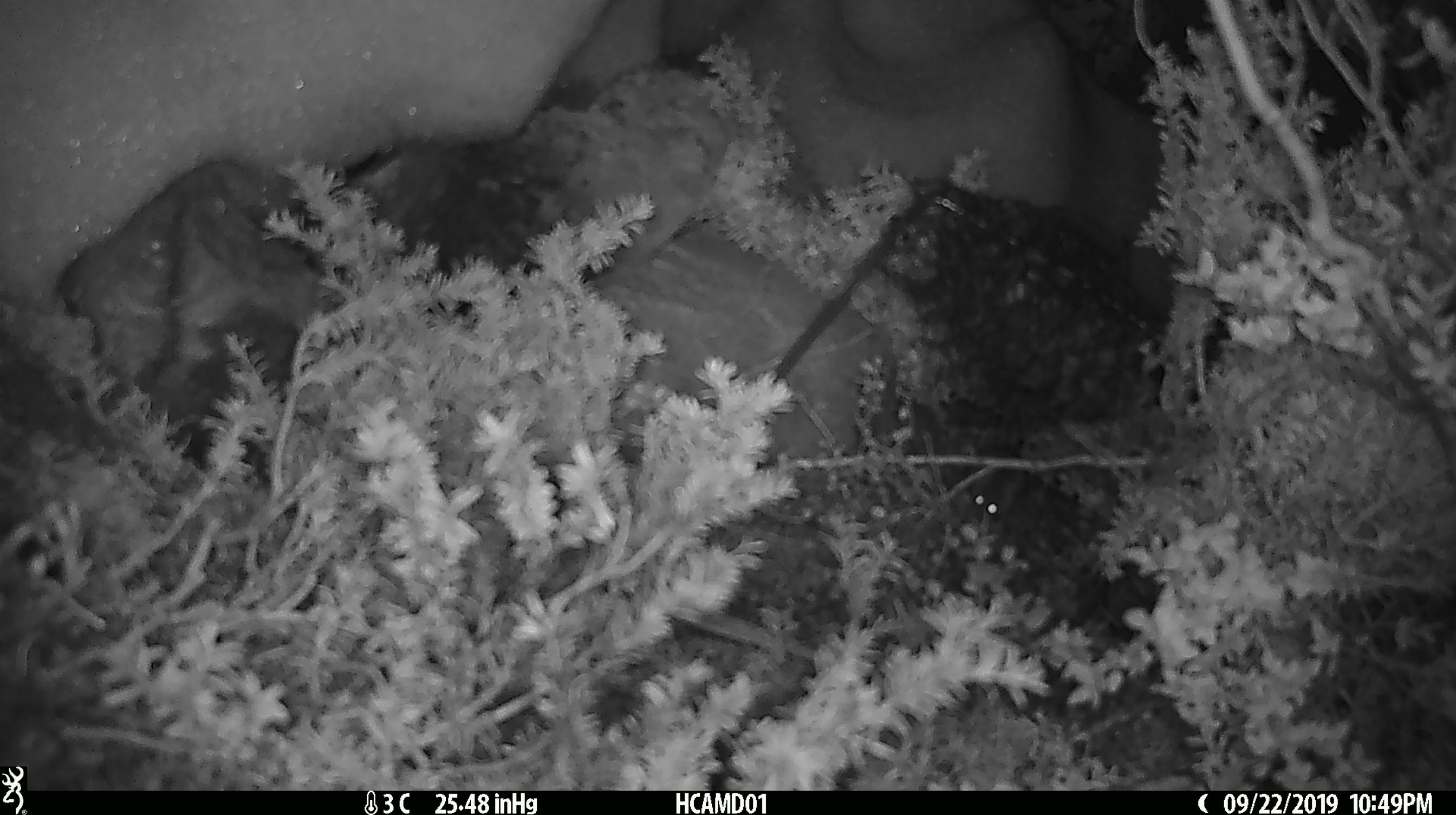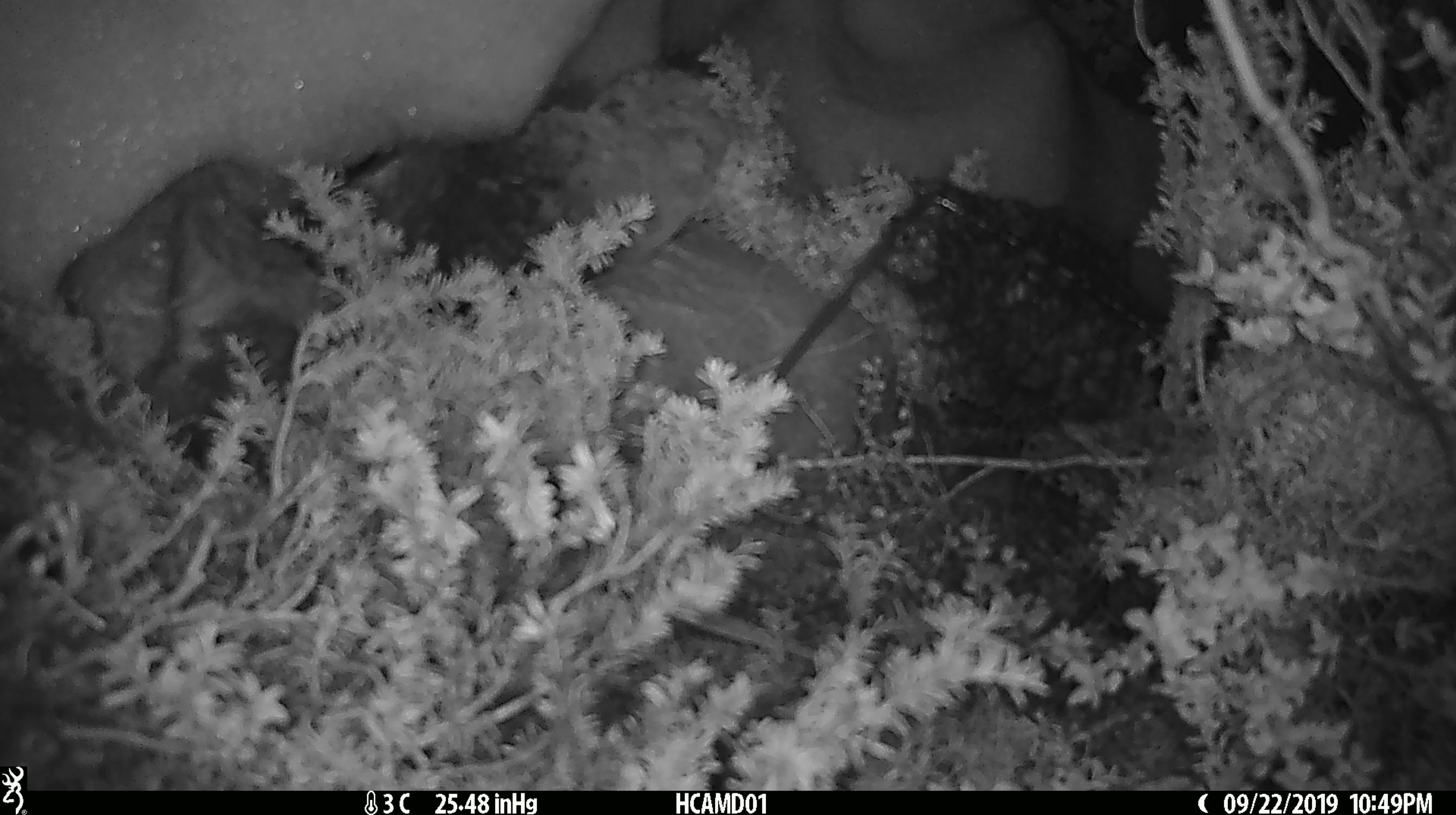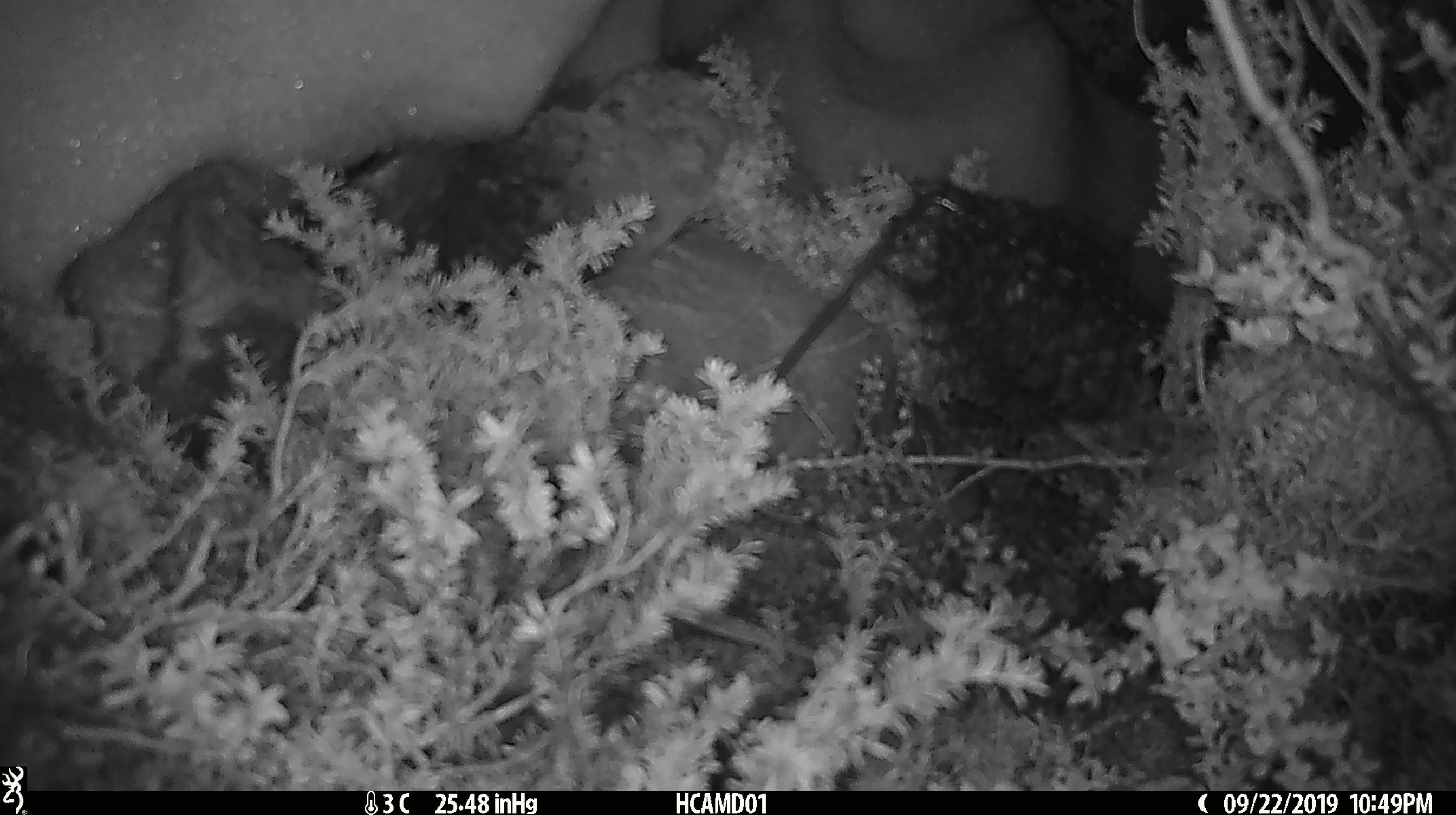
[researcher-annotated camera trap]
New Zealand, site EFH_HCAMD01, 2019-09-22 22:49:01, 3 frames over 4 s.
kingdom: Animalia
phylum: Chordata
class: Mammalia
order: Rodentia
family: Muridae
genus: Mus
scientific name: Mus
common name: mouse